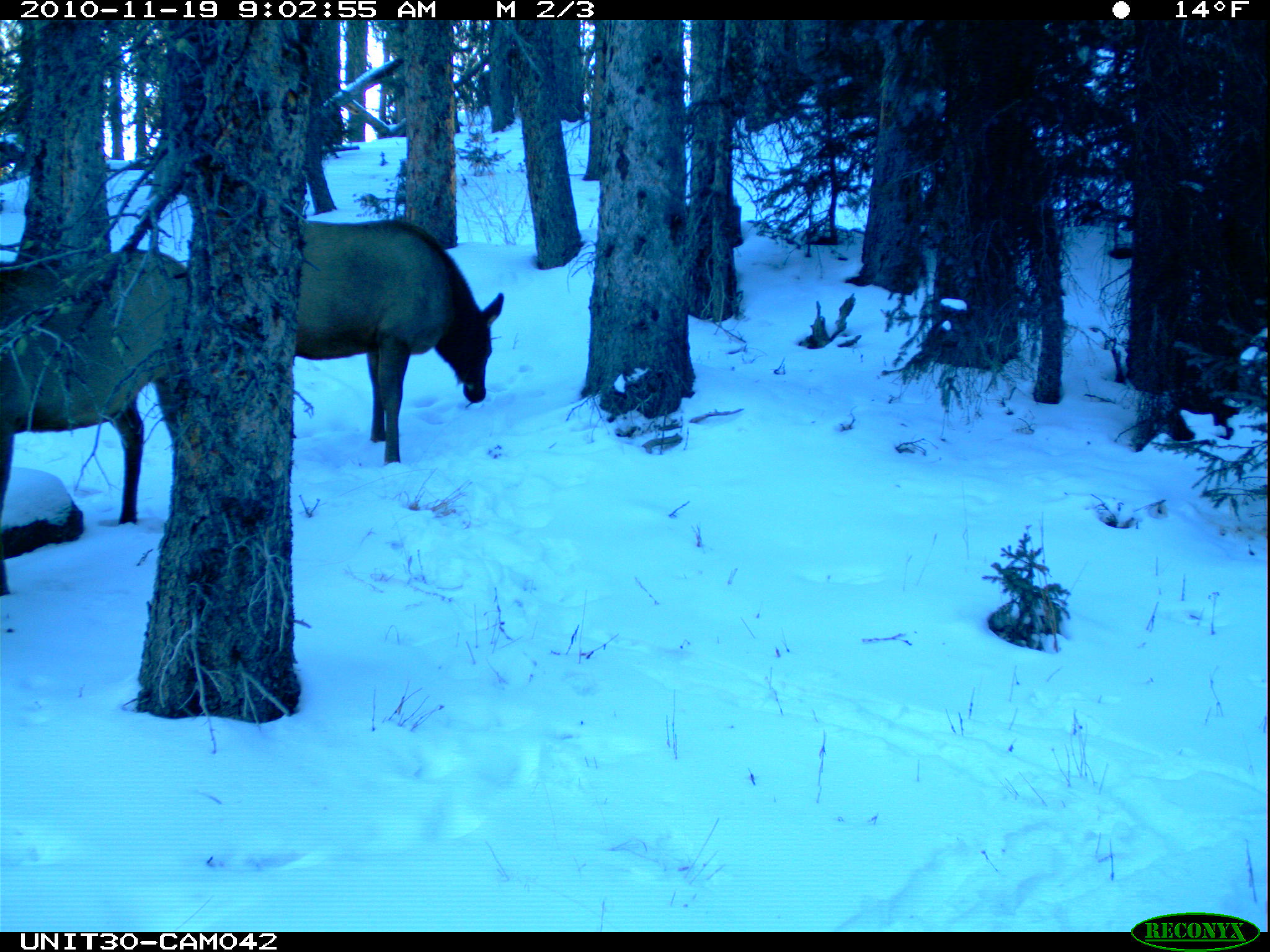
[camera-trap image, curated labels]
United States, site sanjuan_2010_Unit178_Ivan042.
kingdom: Animalia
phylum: Chordata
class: Mammalia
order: Artiodactyla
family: Cervidae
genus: Cervus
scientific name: Cervus elaphus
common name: red deer